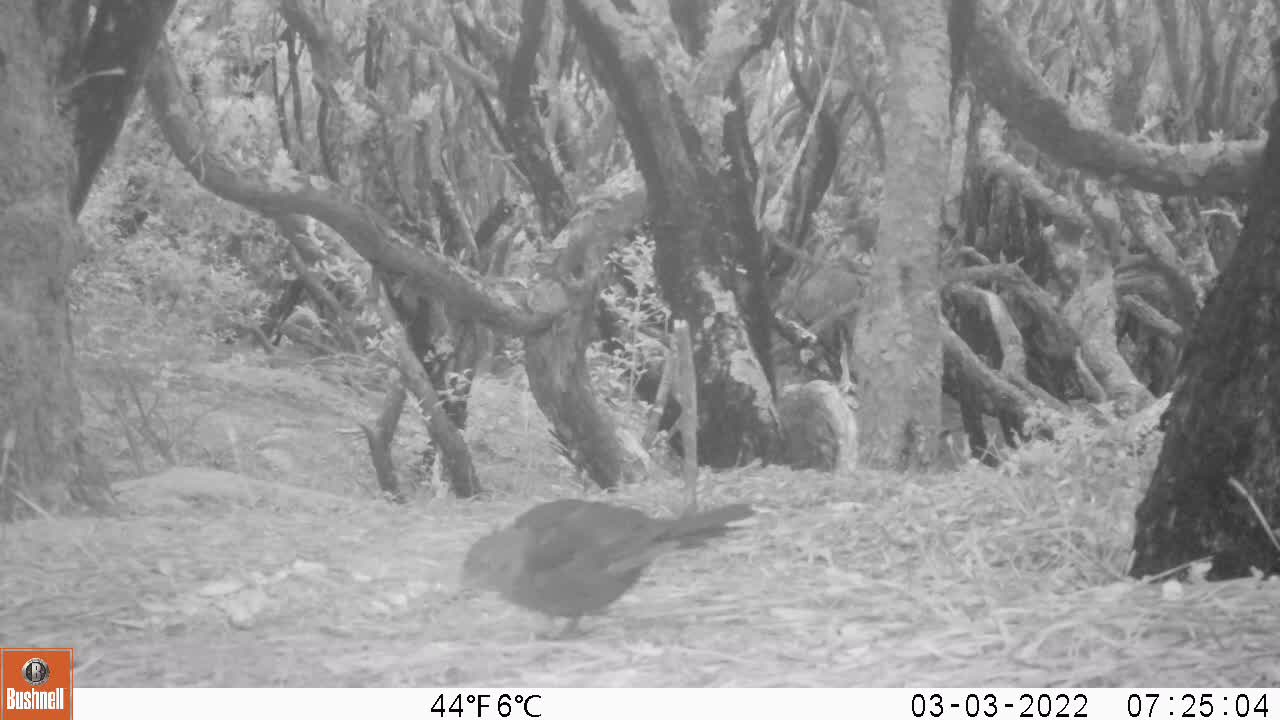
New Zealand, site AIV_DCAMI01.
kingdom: Animalia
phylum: Chordata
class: Aves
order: Passeriformes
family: Turdidae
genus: Turdus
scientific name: Turdus merula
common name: eurasian blackbird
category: blackbird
Blackbird (eurasian blackbird) (Turdus merula).